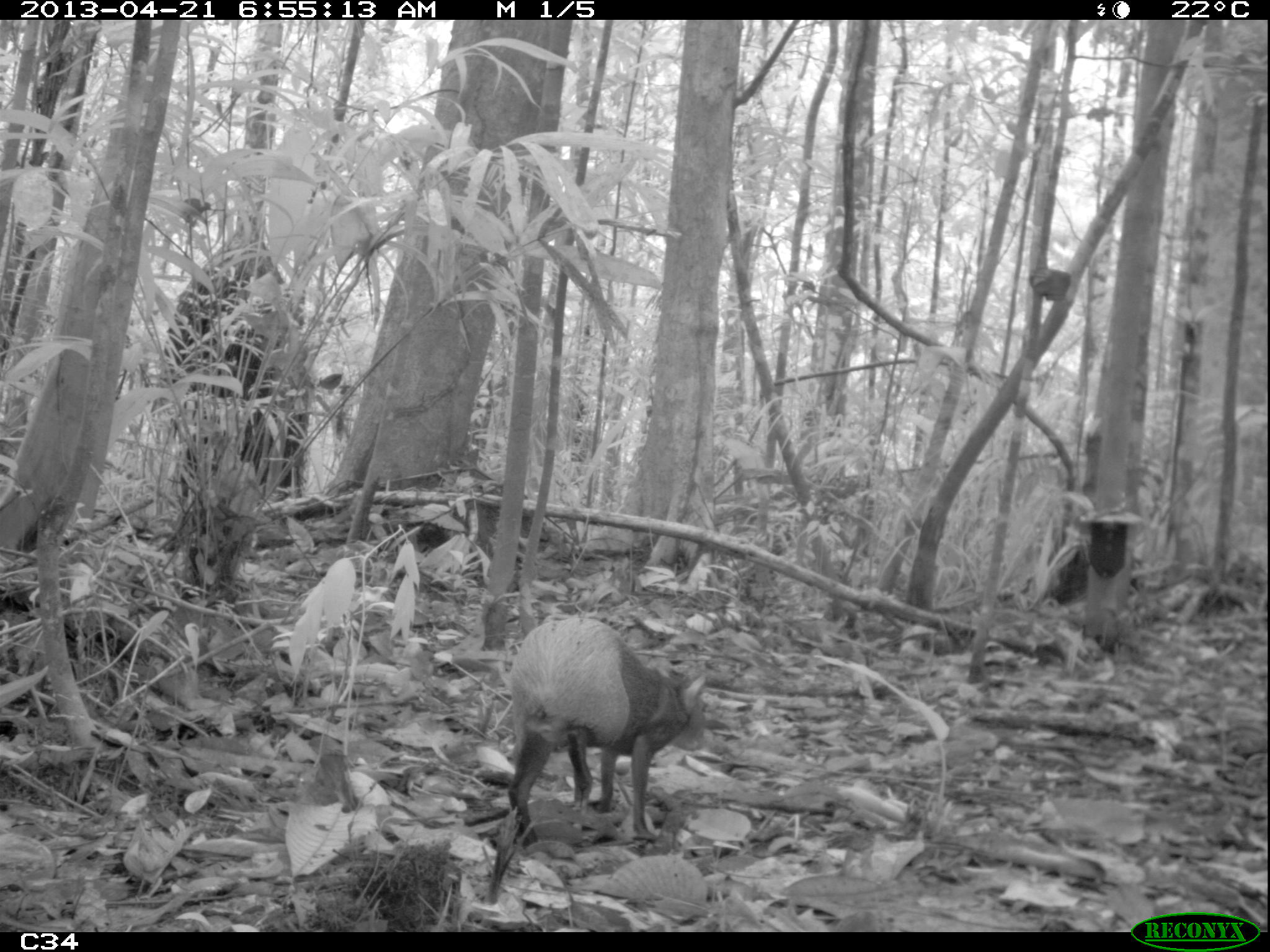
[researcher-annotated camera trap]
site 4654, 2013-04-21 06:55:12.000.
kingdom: Animalia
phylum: Chordata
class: Mammalia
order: Rodentia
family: Dasyproctidae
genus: Dasyprocta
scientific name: Dasyprocta leporina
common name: red-rumped agouti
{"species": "Dasyprocta leporina (red-rumped agouti)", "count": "1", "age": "adult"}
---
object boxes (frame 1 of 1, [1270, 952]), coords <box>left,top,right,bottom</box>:
dasyprocta leporina: <box>505,616,710,846</box>